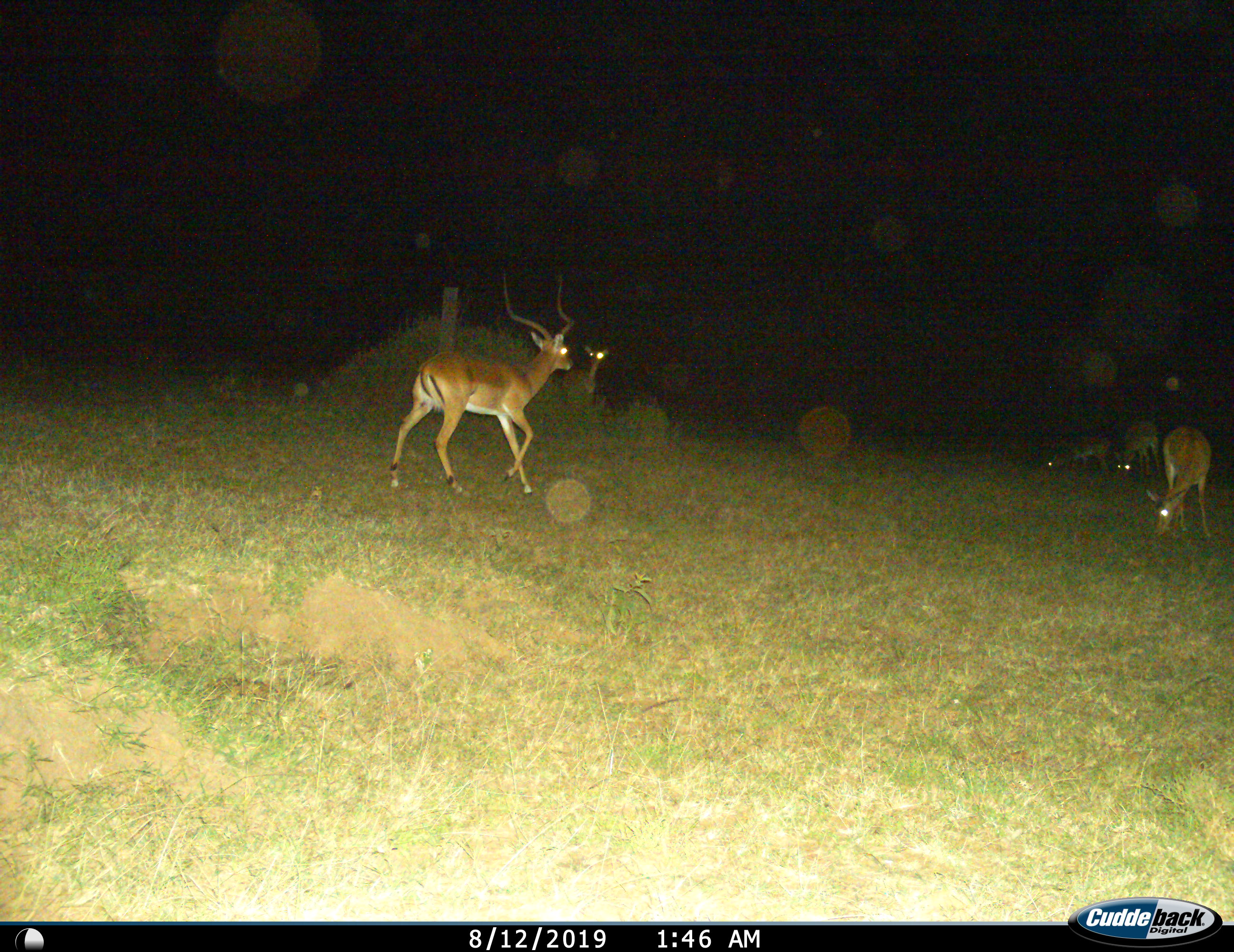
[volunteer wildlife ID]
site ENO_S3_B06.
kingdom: Animalia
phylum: Chordata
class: Mammalia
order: Artiodactyla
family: Bovidae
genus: Aepyceros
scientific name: Aepyceros melampus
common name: impala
Impala (Aepyceros melampus), count 5. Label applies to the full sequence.